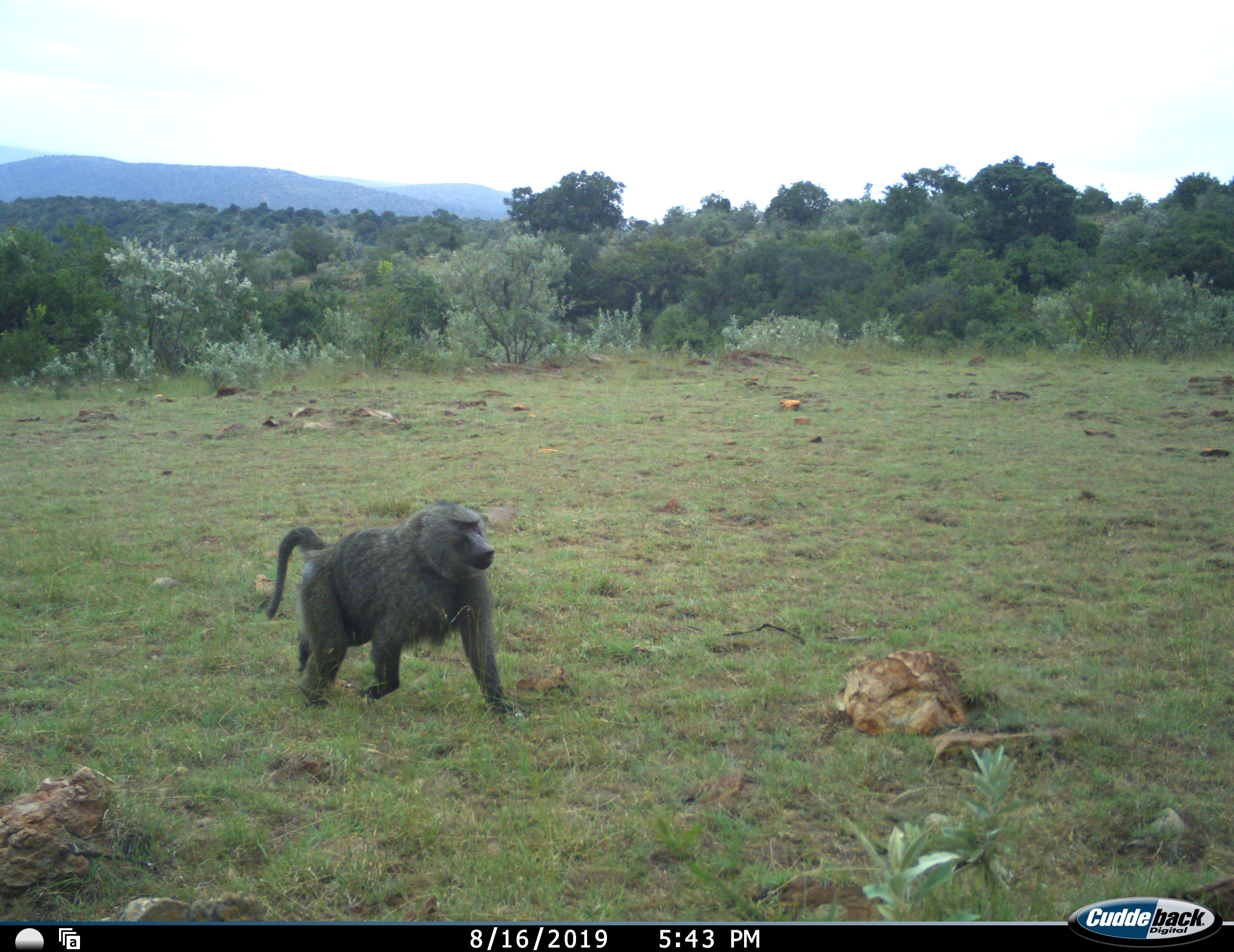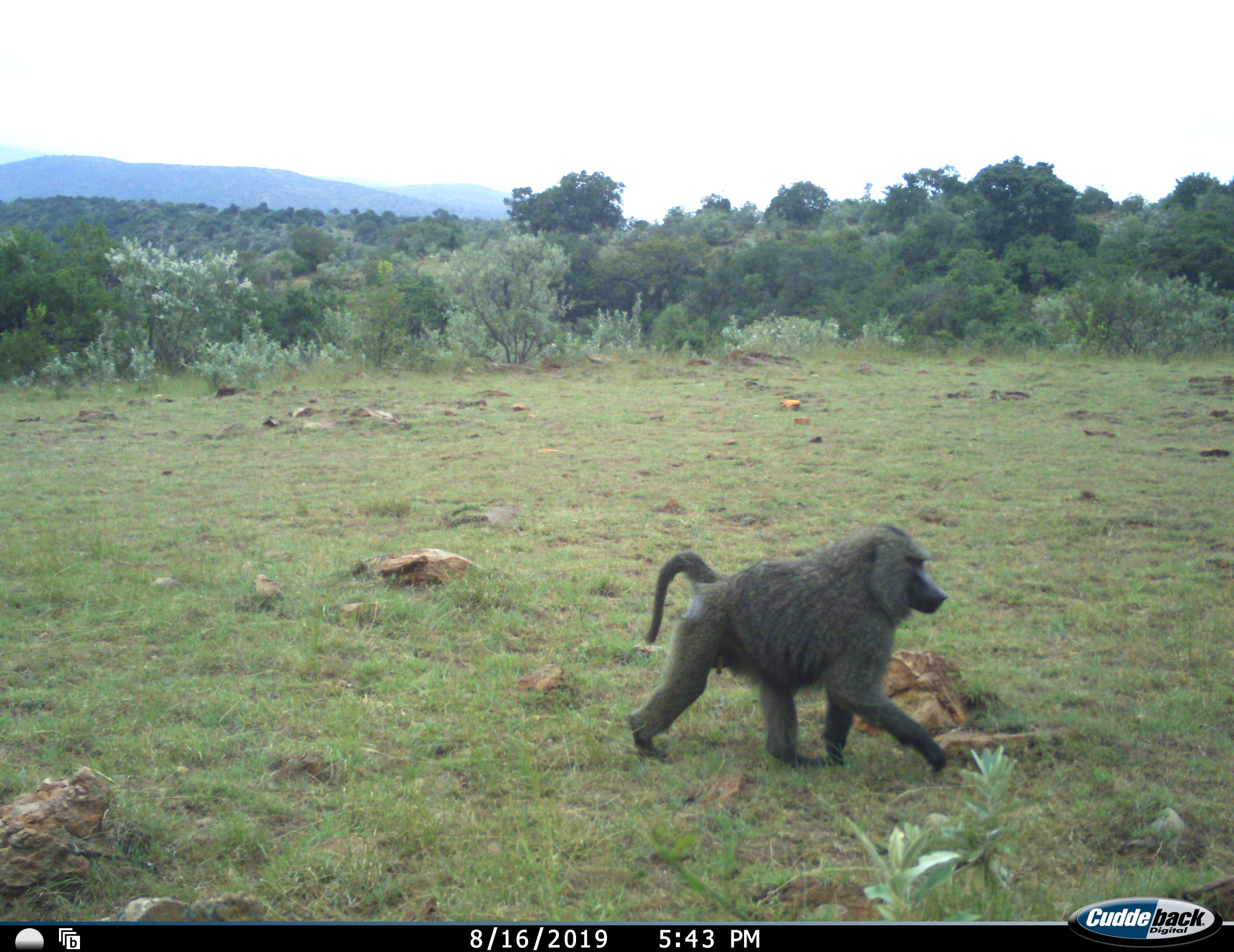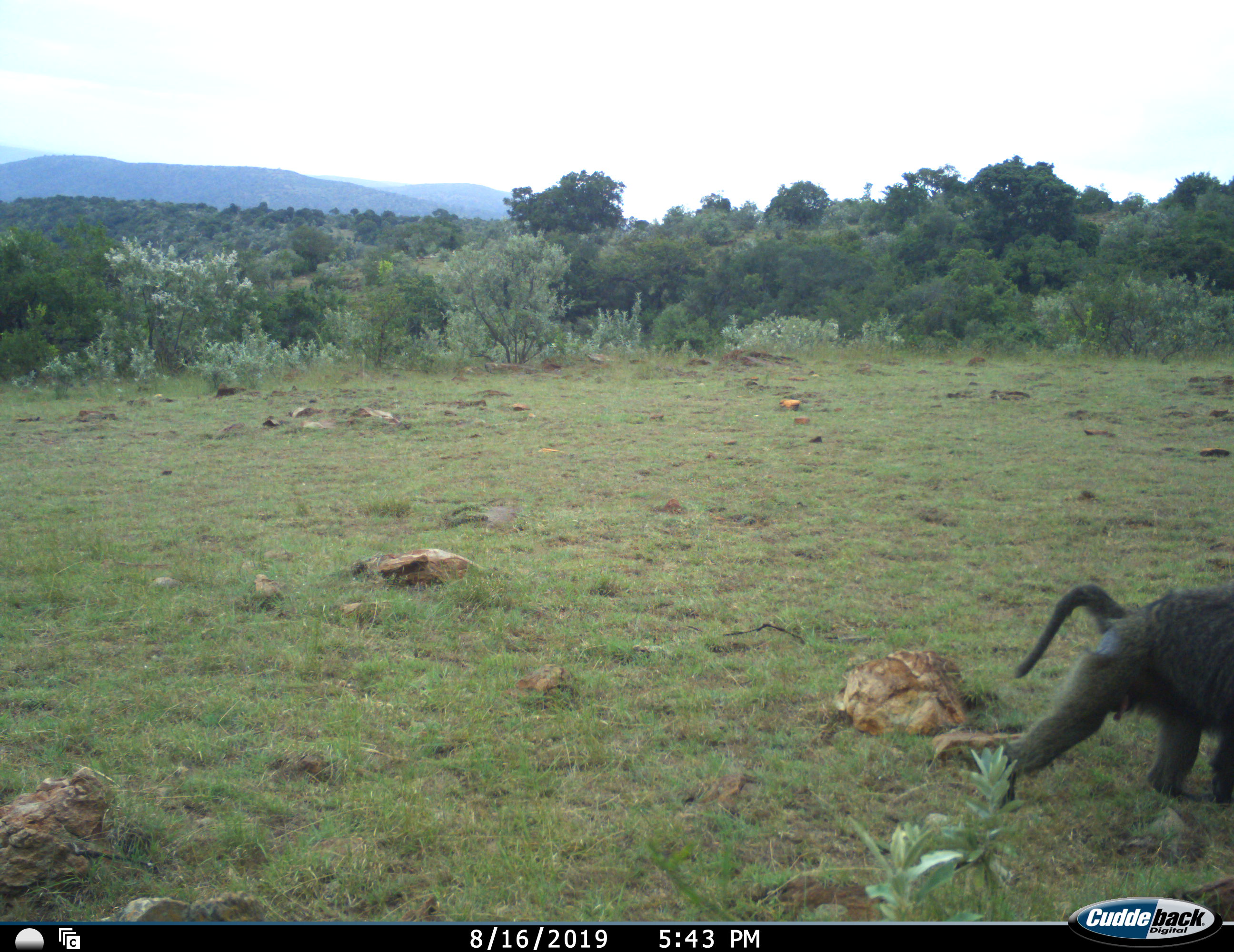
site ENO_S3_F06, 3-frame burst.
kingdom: Animalia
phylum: Chordata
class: Mammalia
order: Primates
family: Cercopithecidae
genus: Papio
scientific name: Papio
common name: baboon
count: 1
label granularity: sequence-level